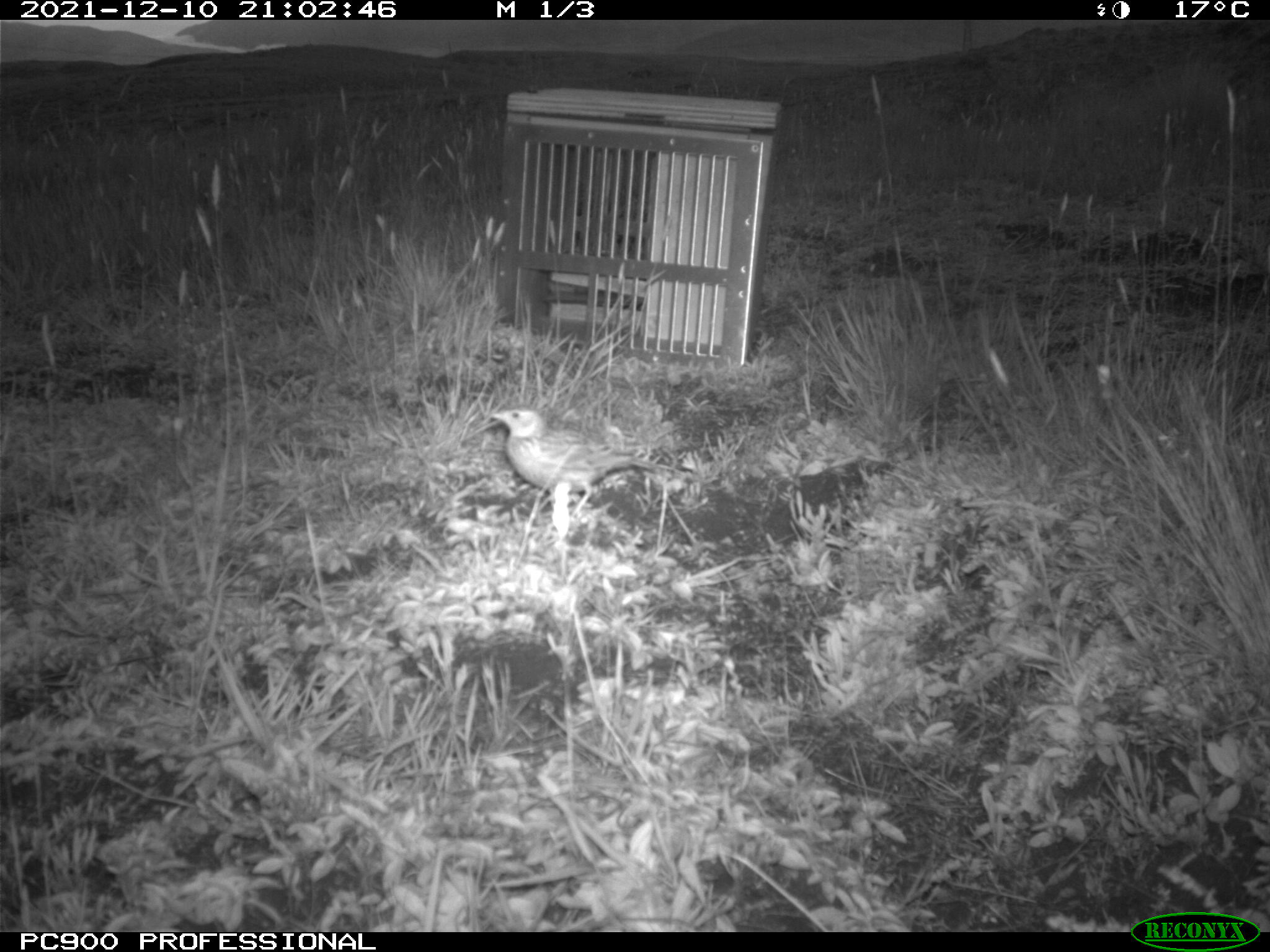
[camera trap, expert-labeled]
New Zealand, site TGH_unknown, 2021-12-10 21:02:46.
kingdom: Animalia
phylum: Chordata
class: Aves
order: Passeriformes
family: Motacillidae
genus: Anthus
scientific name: Anthus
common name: pipit